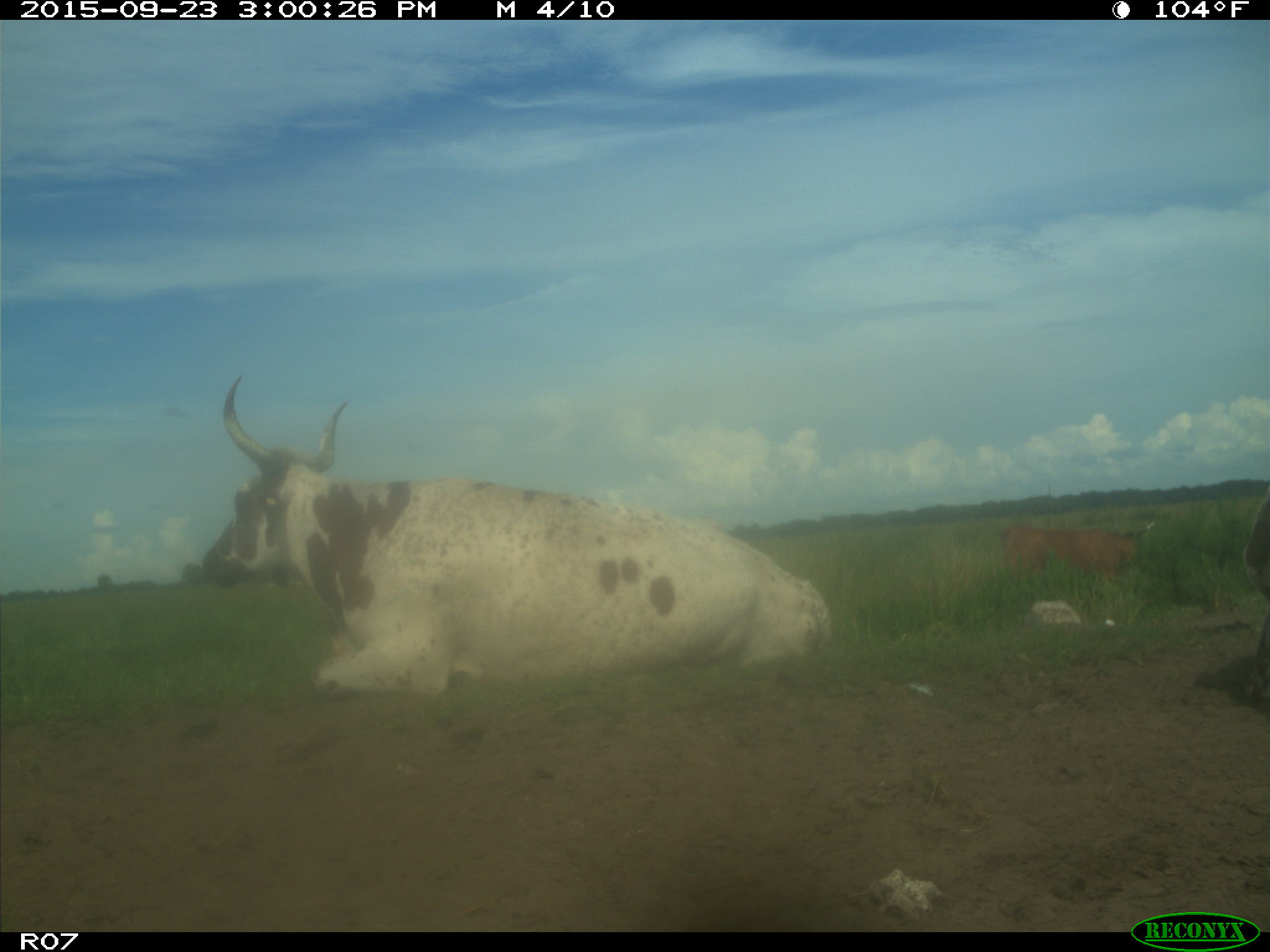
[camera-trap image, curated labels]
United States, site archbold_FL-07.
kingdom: Animalia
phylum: Chordata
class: Mammalia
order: Artiodactyla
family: Bovidae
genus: Bos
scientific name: Bos taurus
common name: domestic cow